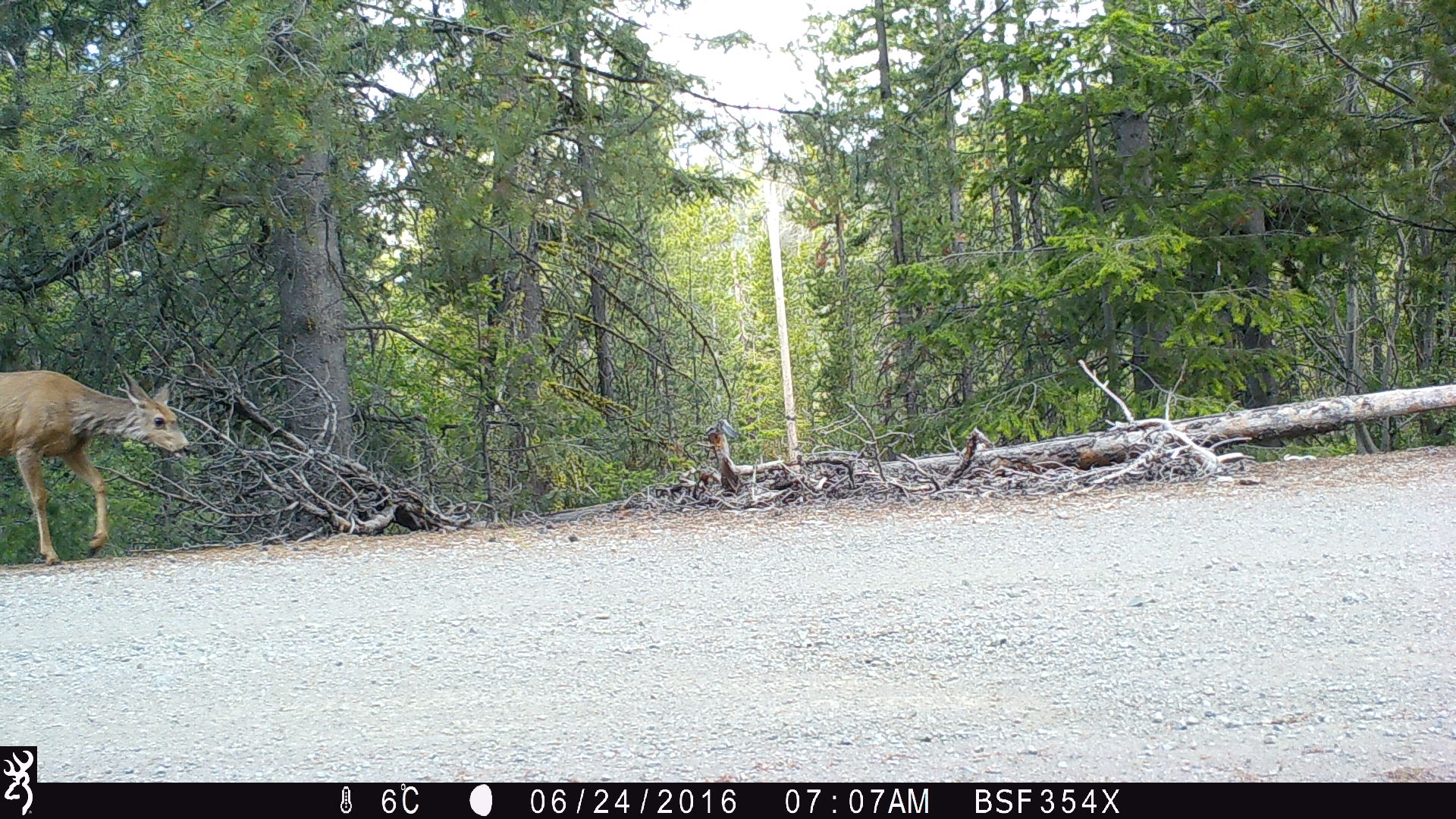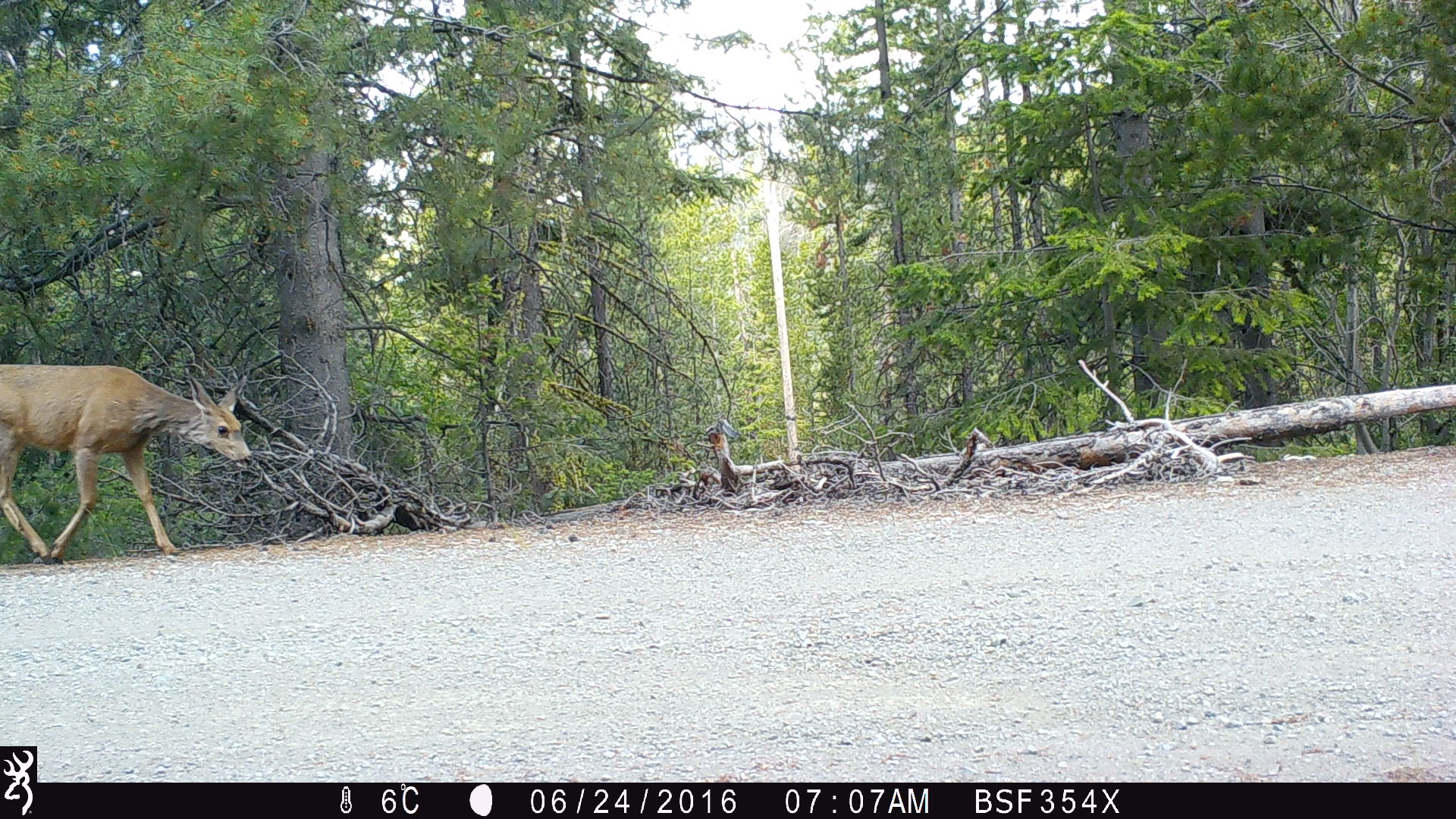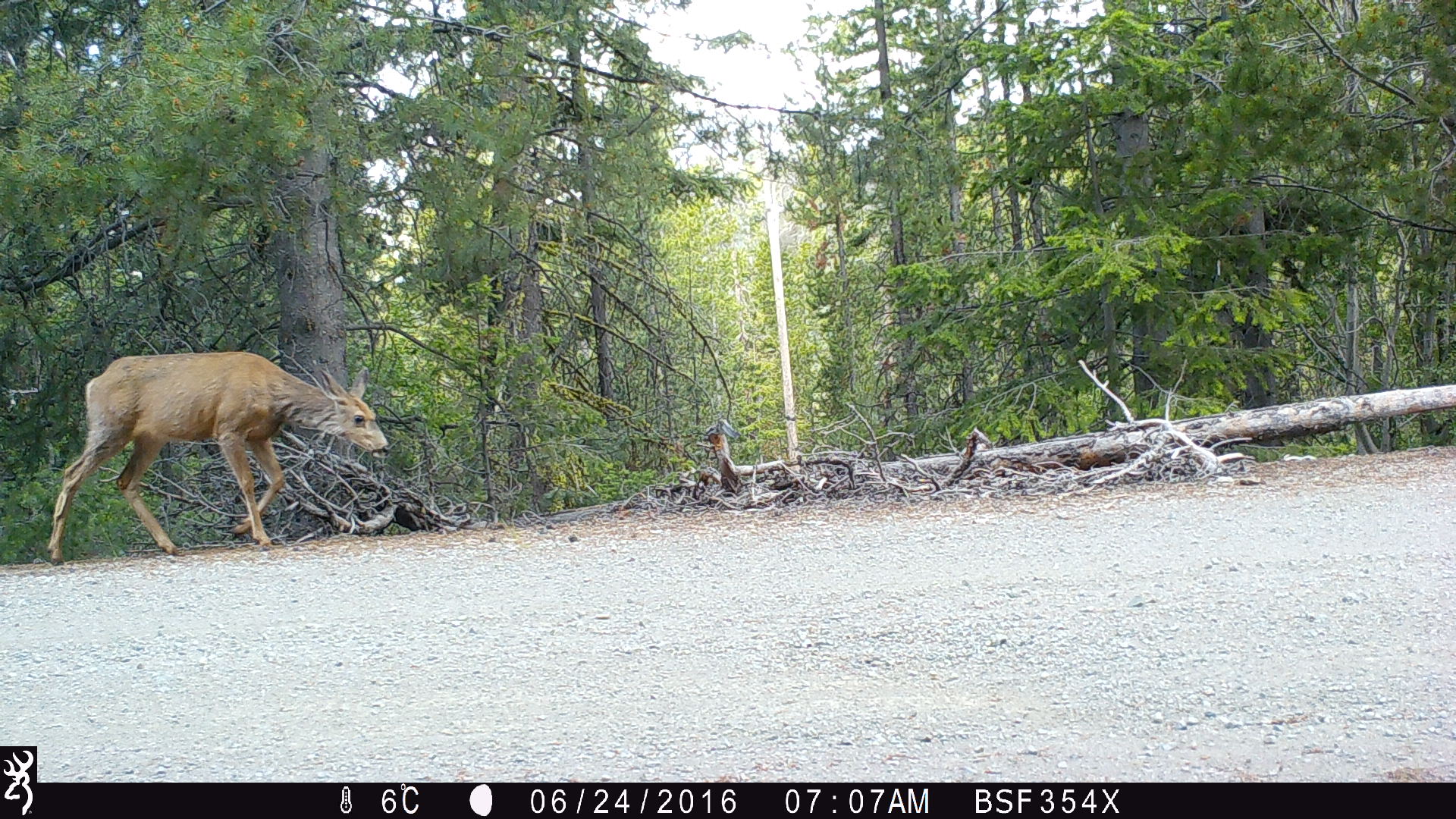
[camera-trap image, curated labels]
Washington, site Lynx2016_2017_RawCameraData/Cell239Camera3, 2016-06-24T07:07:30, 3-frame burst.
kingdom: Animalia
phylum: Chordata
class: Mammalia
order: Artiodactyla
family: Cervidae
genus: Odocoileus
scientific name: Odocoileus hemionus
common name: mule deer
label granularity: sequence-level